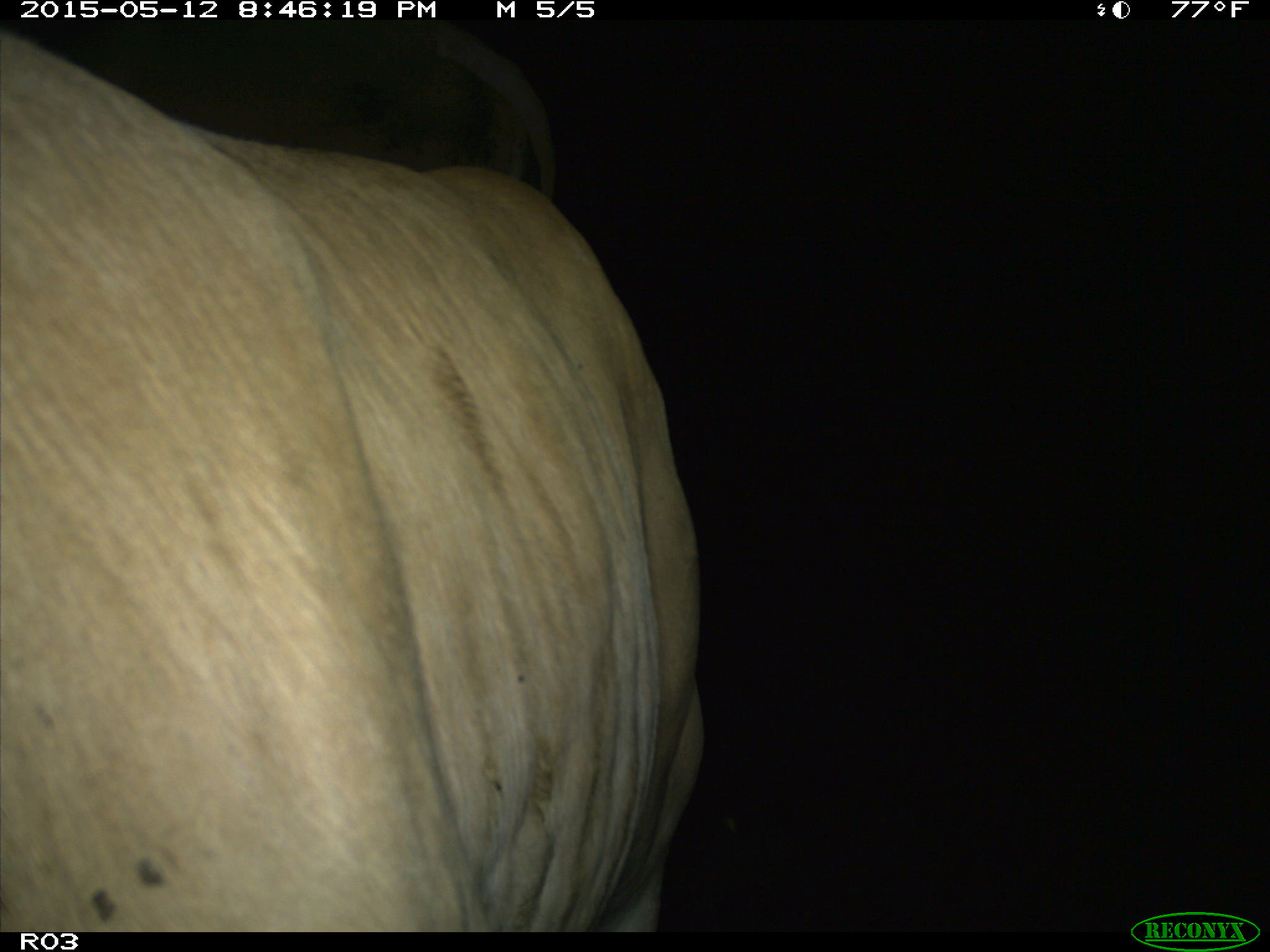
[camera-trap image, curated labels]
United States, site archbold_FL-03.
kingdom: Animalia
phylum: Chordata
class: Mammalia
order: Artiodactyla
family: Bovidae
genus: Bos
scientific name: Bos taurus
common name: domestic cow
Bos taurus (domestic cow).